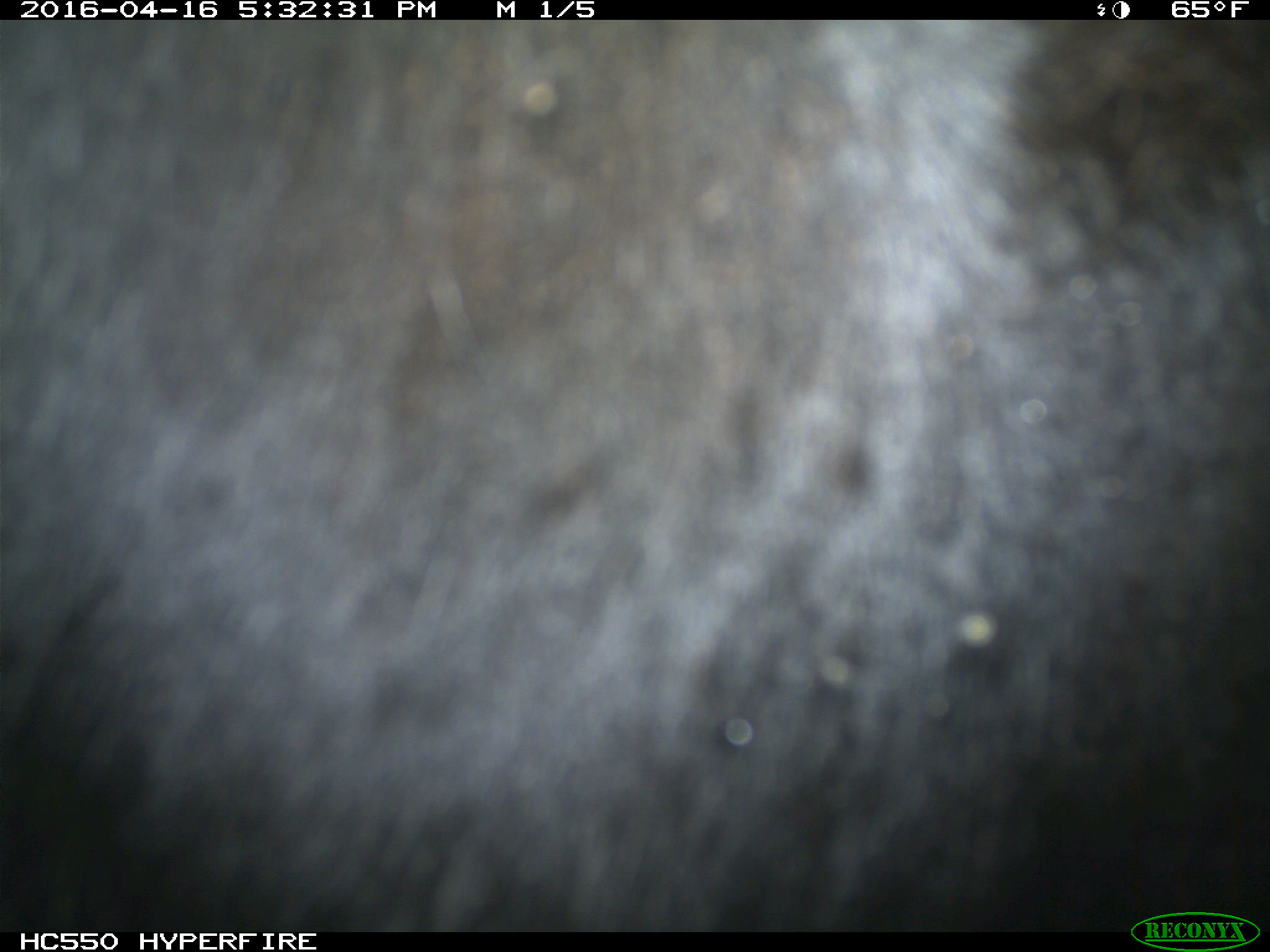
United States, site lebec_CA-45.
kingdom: Animalia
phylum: Chordata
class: Mammalia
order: Artiodactyla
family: Bovidae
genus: Bos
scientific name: Bos taurus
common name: domestic cow